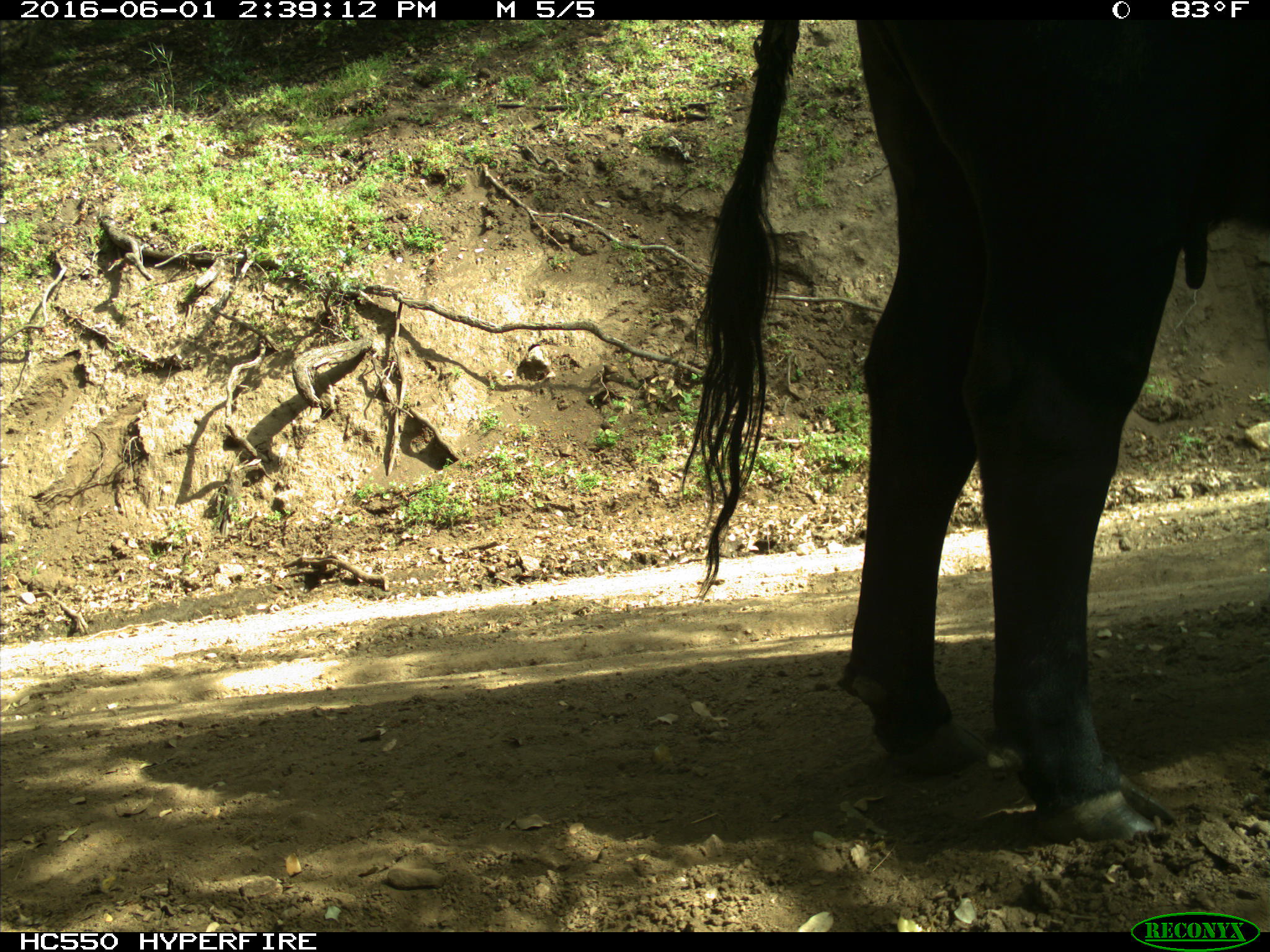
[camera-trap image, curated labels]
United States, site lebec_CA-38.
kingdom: Animalia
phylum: Chordata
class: Mammalia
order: Artiodactyla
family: Bovidae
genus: Bos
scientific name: Bos taurus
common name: domestic cow